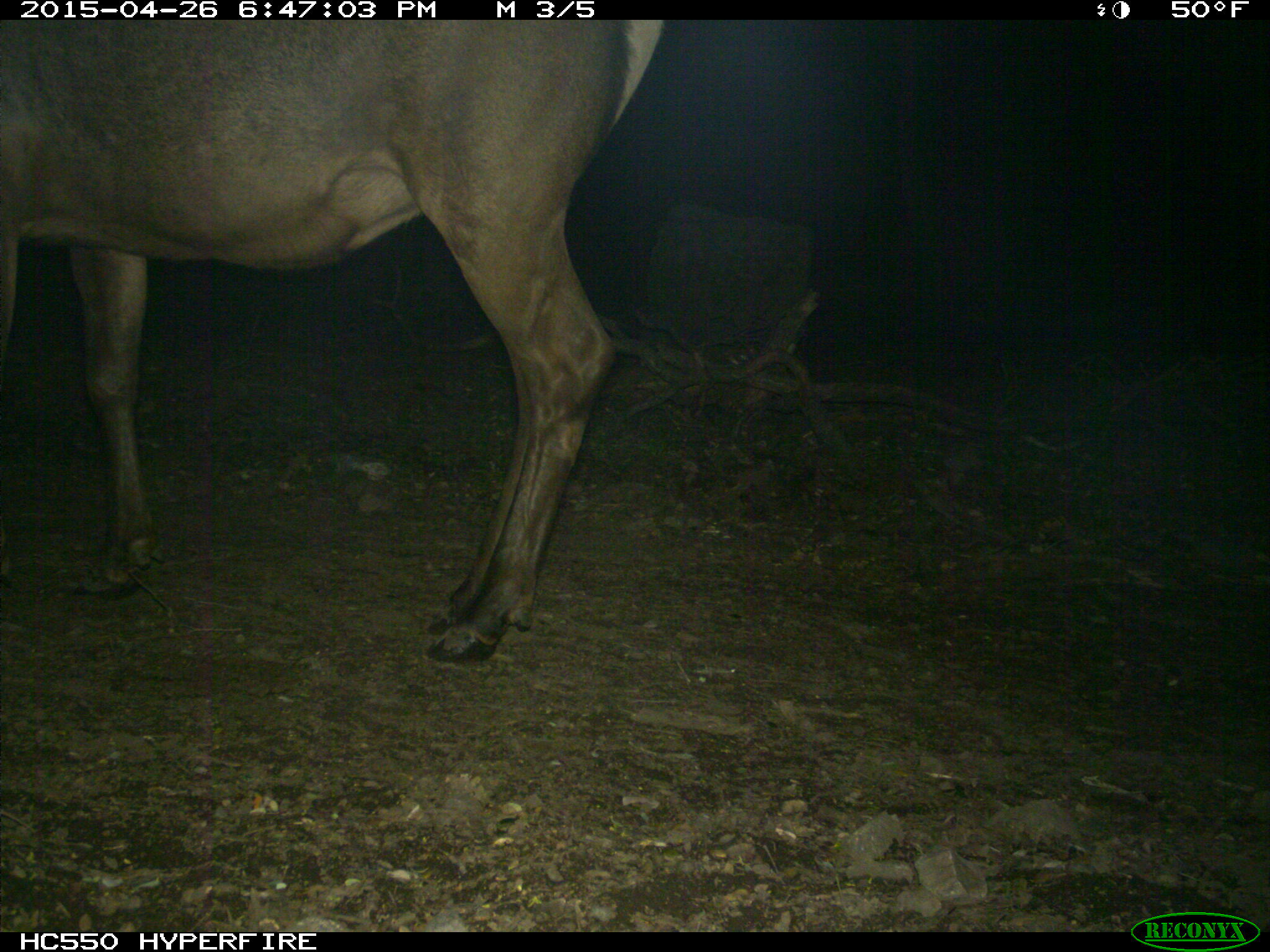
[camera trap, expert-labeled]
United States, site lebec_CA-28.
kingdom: Animalia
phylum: Chordata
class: Mammalia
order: Artiodactyla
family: Cervidae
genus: Cervus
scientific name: Cervus canadensis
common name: elk